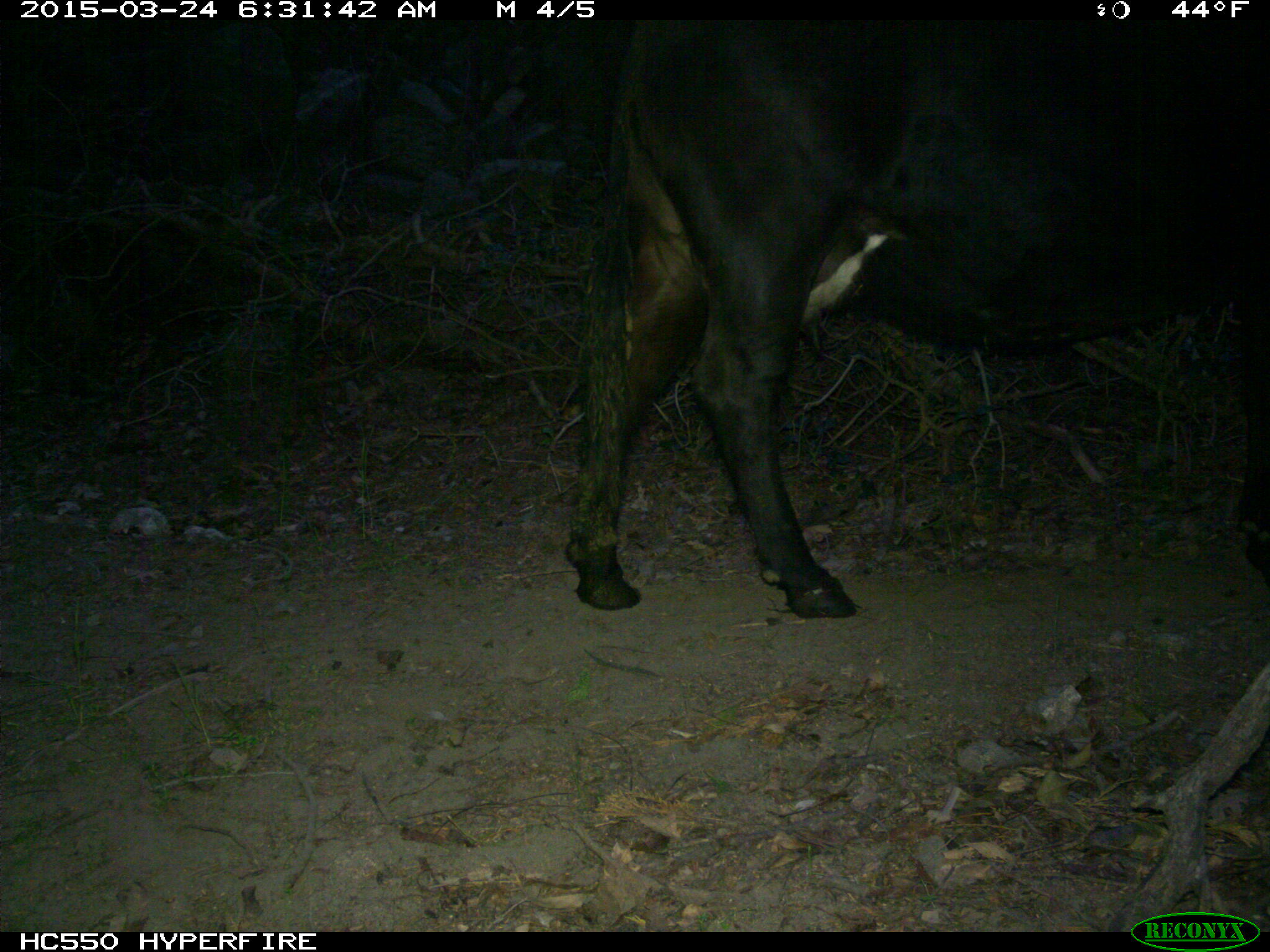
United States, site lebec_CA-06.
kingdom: Animalia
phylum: Chordata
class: Mammalia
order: Artiodactyla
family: Bovidae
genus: Bos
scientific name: Bos taurus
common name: domestic cow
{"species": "Bos taurus (domestic cow)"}